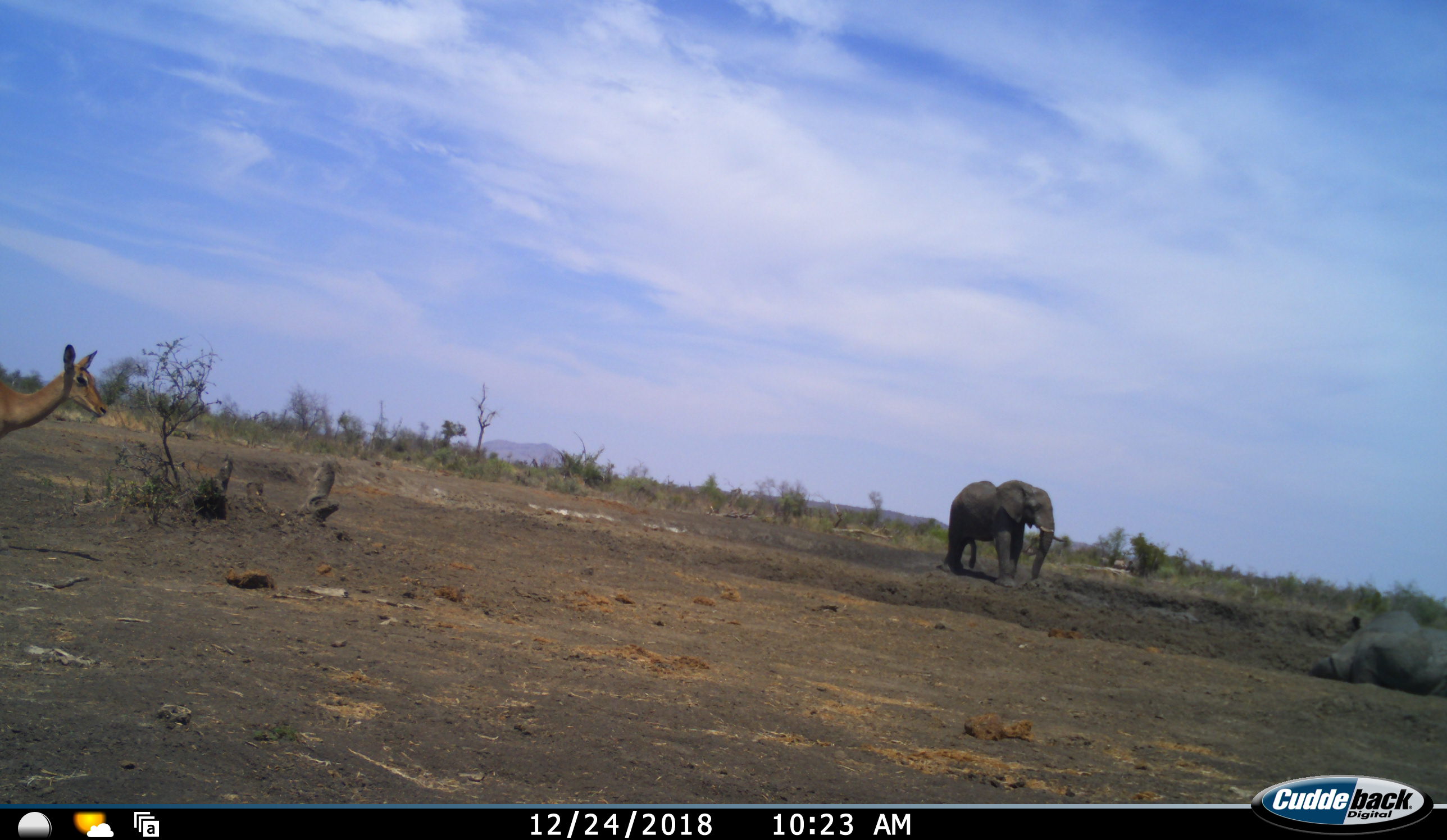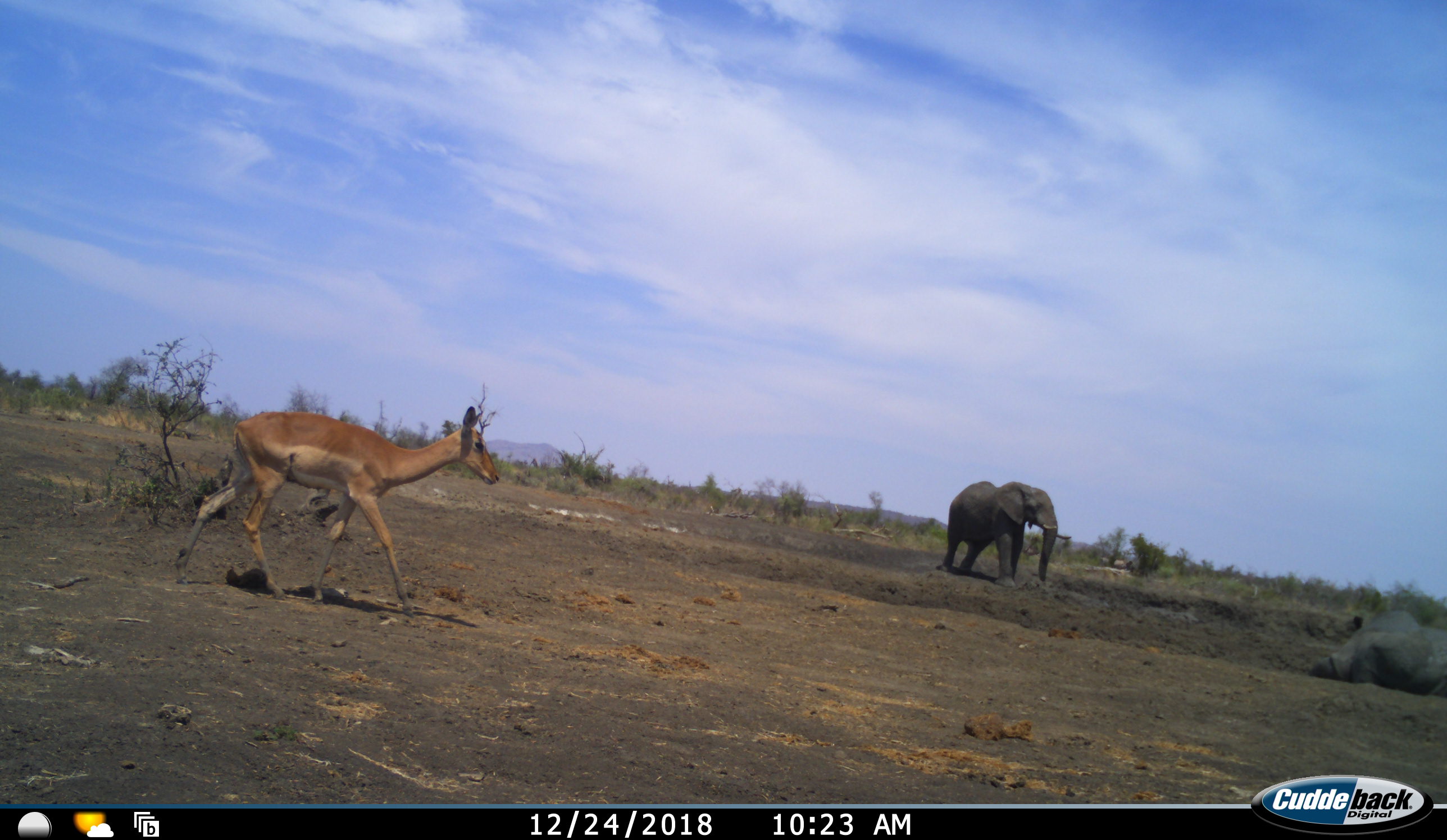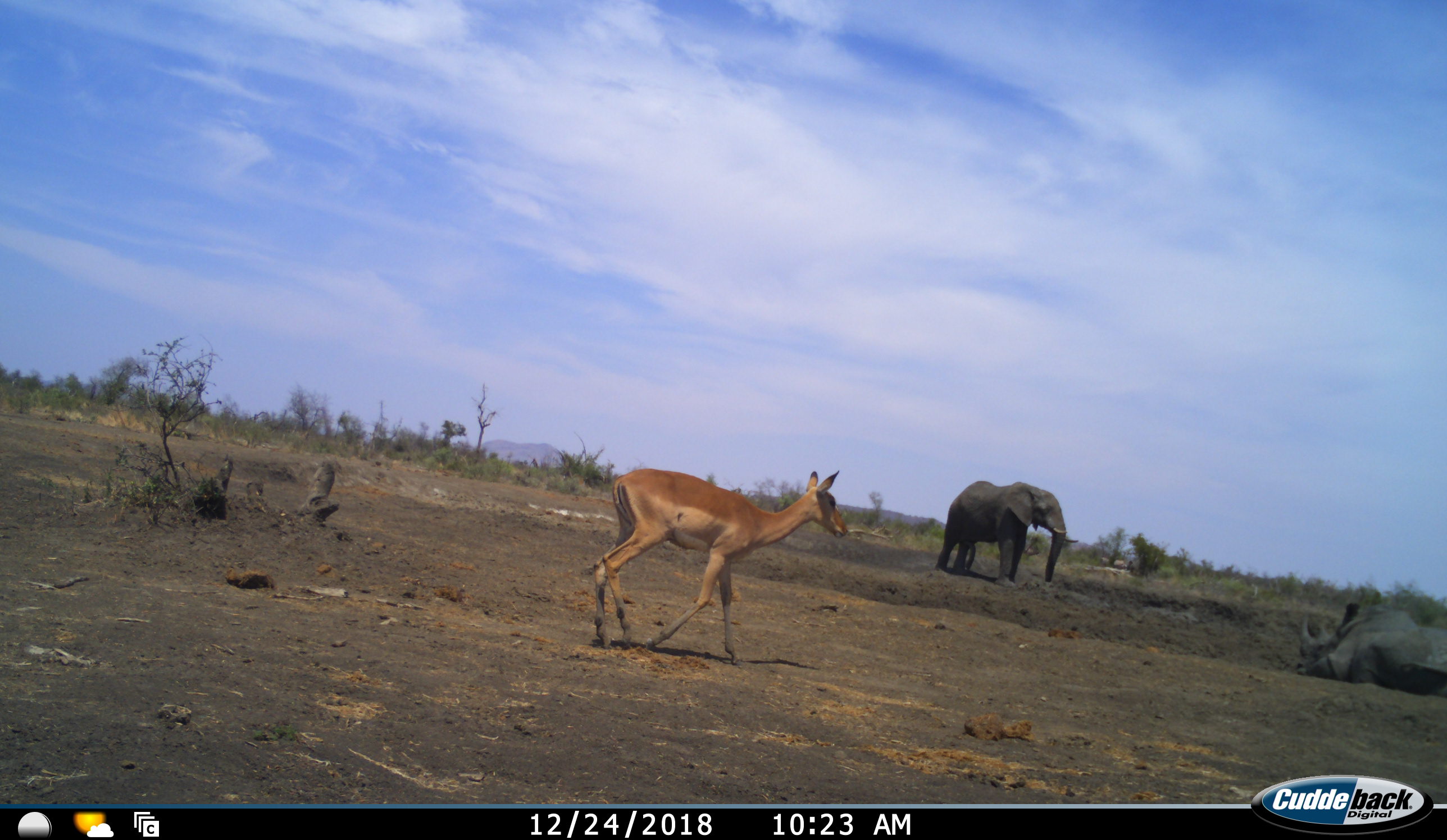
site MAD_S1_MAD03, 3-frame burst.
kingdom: Animalia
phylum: Chordata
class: Mammalia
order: Proboscidea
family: Elephantidae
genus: Loxodonta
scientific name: Loxodonta africana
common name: african bush elephant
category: elephant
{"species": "elephant (african bush elephant) (Loxodonta africana)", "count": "1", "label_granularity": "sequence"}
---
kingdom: Animalia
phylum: Chordata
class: Mammalia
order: Artiodactyla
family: Bovidae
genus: Aepyceros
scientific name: Aepyceros melampus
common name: impala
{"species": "impala (Aepyceros melampus)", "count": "1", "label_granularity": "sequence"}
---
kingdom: Animalia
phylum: Chordata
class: Mammalia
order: Perissodactyla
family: Rhinocerotidae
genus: Ceratotherium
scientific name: Ceratotherium simum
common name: white rhinoceros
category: rhinoceroswhite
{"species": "rhinoceroswhite (white rhinoceros) (Ceratotherium simum)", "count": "1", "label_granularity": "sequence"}